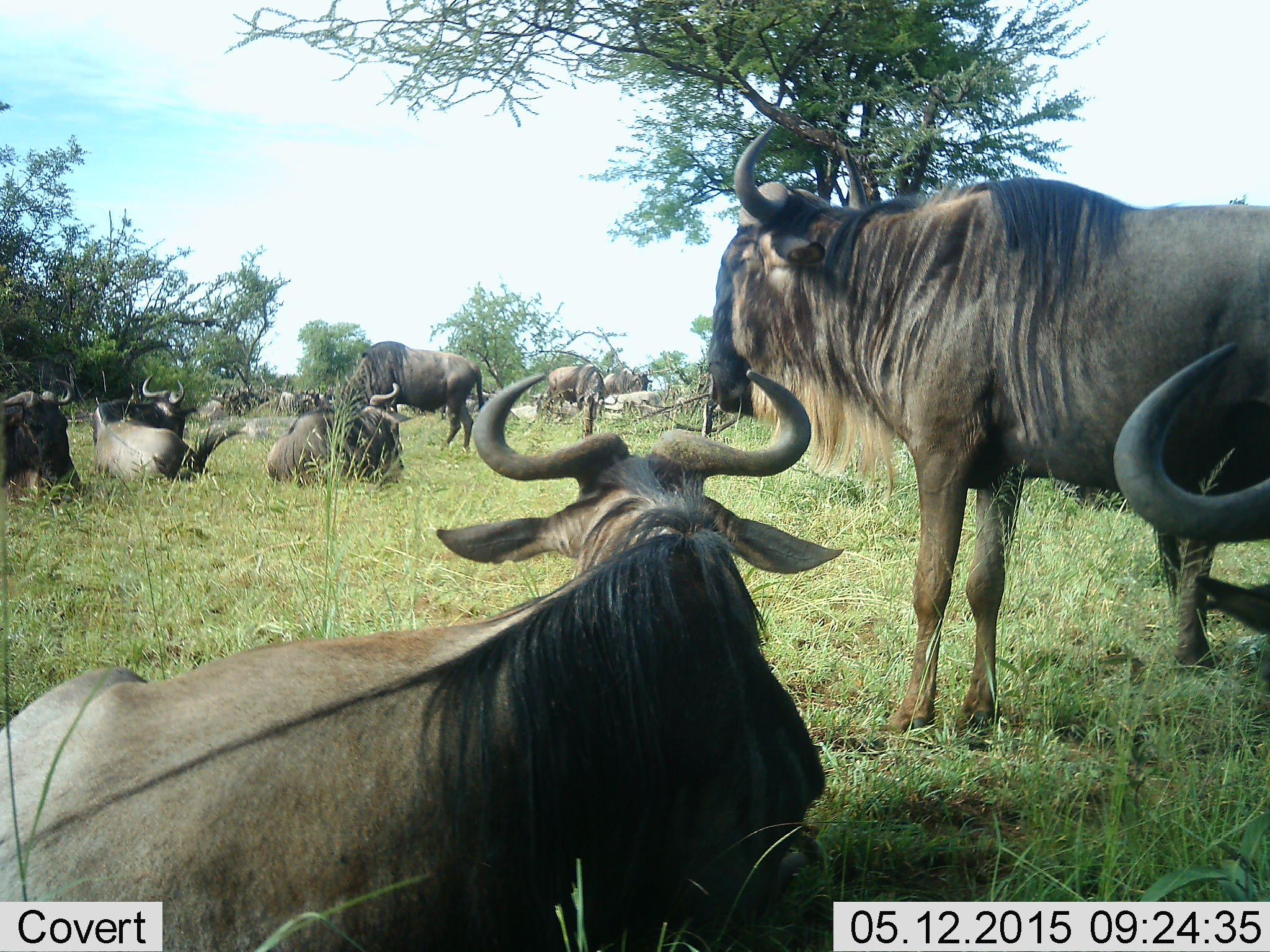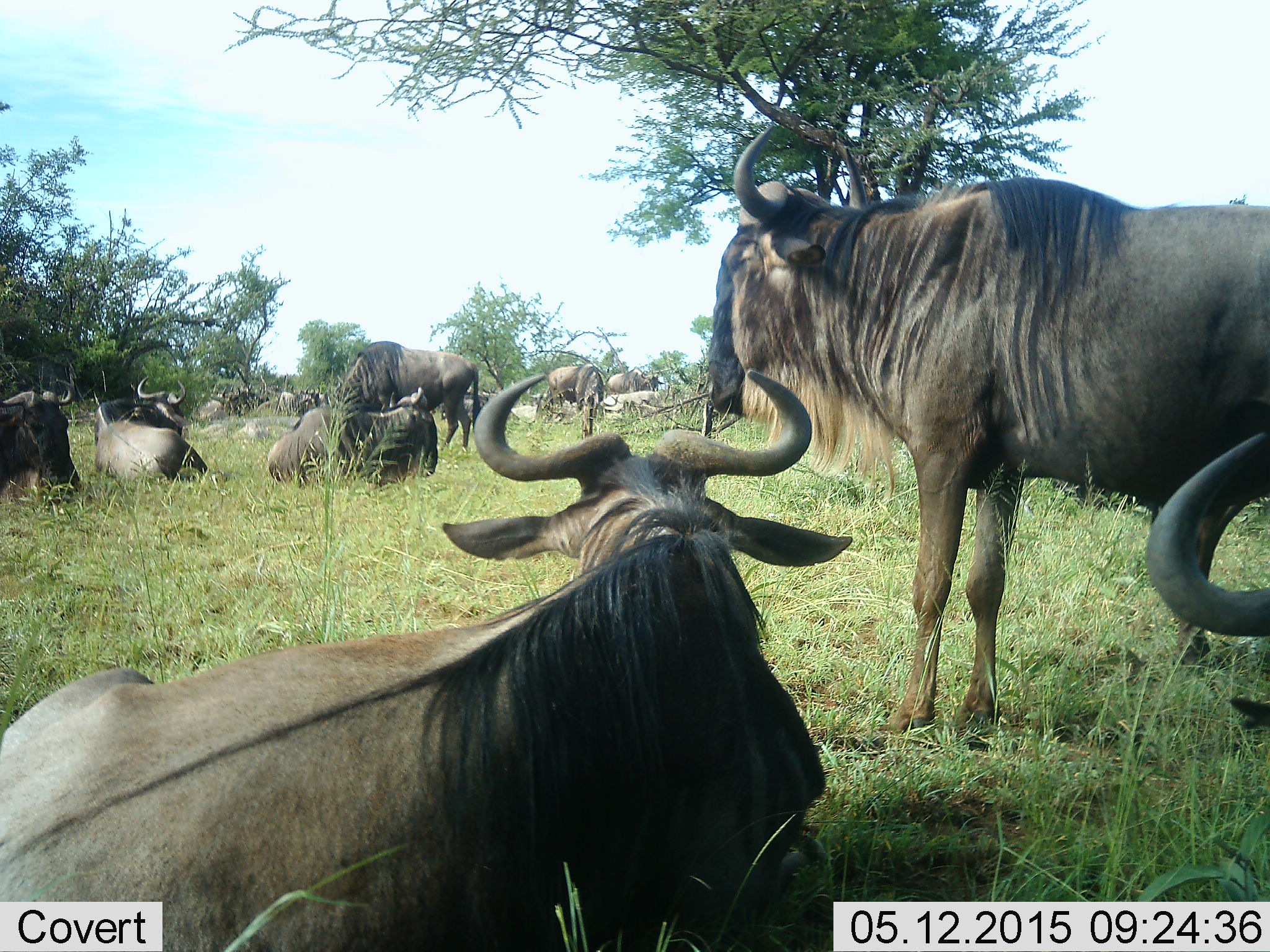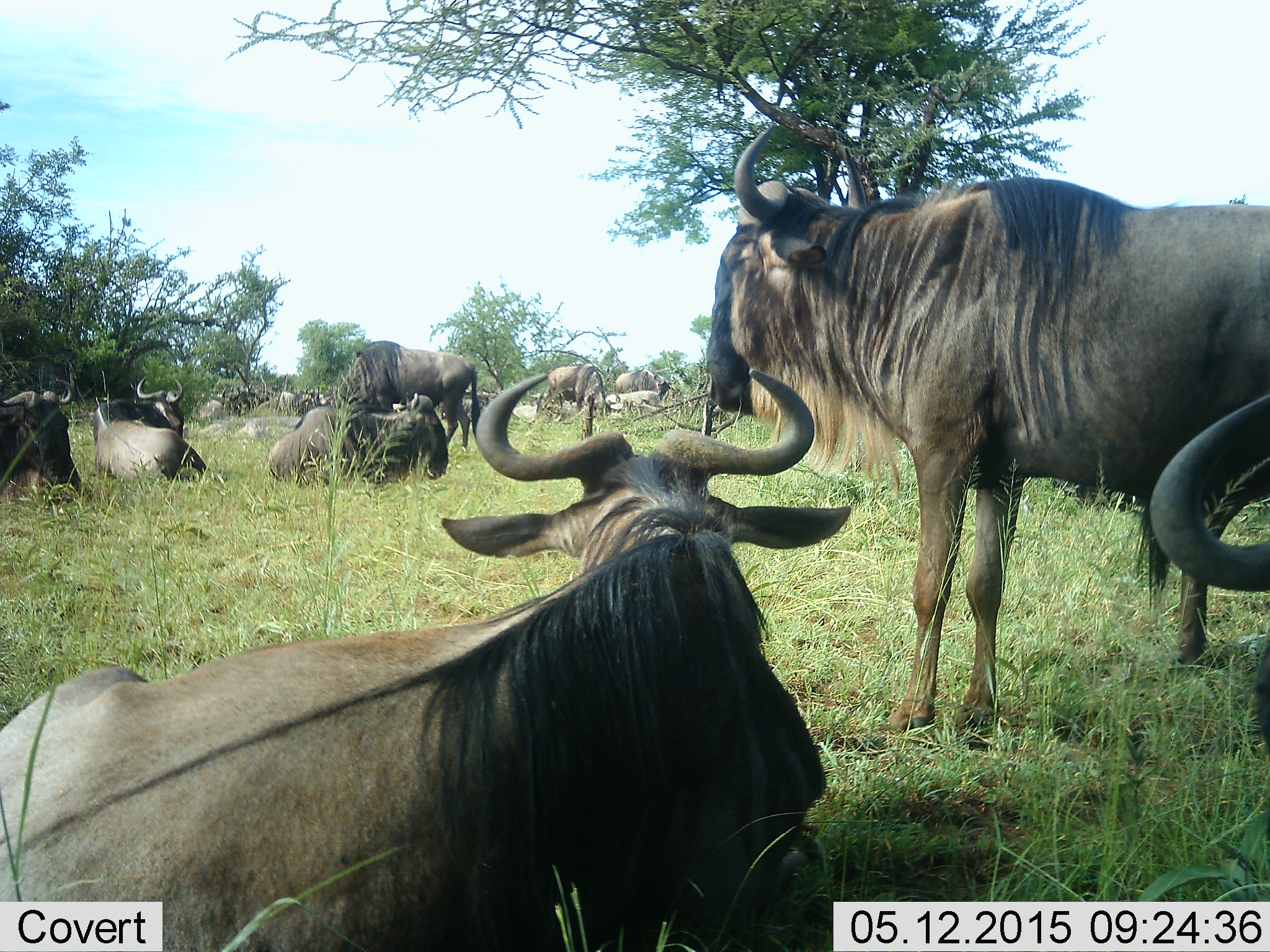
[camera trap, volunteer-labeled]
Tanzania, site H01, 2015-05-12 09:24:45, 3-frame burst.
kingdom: Animalia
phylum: Chordata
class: Mammalia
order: Artiodactyla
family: Bovidae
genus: Connochaetes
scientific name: Connochaetes taurinus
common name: blue wildebeest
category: wildebeest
Wildebeest (blue wildebeest) (Connochaetes taurinus), count 11-50. Behavior (volunteer vote fractions): standing 78%, resting 100%, moving 11%, interacting 11%. Young present (vote fraction): 11%. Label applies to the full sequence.